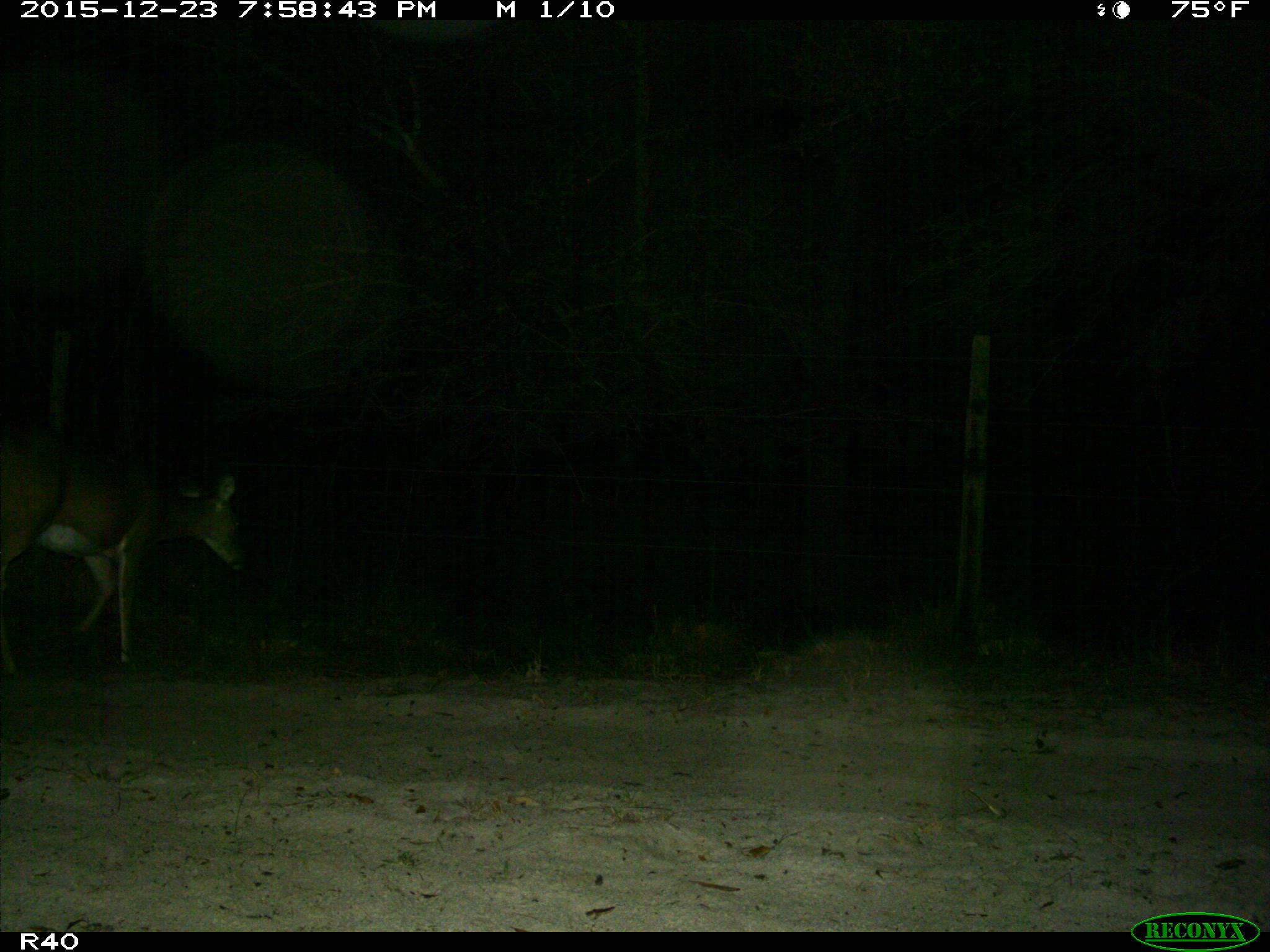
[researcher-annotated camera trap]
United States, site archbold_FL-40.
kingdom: Animalia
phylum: Chordata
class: Mammalia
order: Artiodactyla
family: Cervidae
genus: Odocoileus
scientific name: Odocoileus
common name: deer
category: unidentified deer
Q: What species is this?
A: Unidentified deer (deer) (Odocoileus).